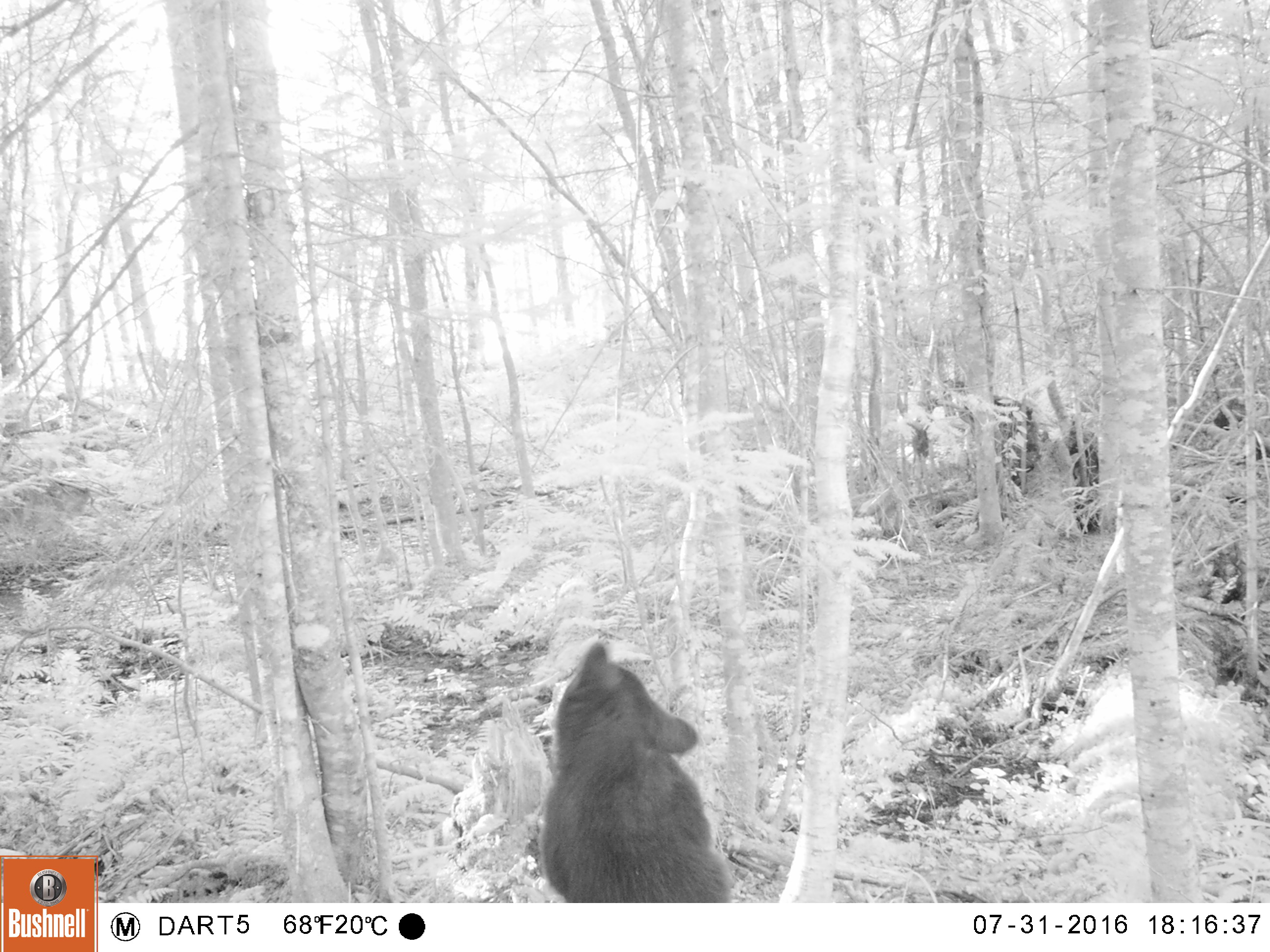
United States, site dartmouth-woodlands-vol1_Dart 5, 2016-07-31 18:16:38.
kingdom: Animalia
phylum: Chordata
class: Mammalia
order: Carnivora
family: Ursidae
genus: Ursus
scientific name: Ursus americanus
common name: black bear